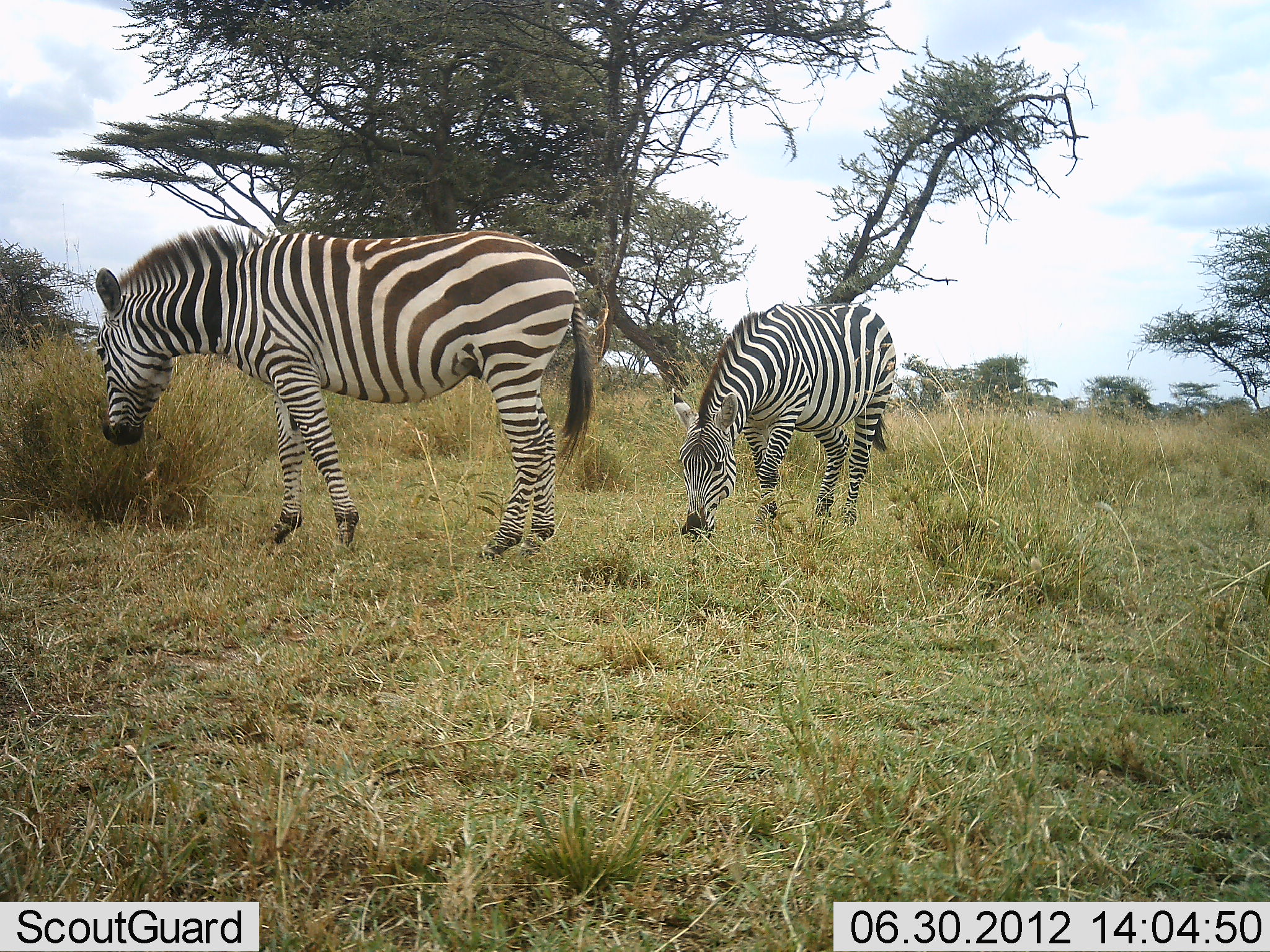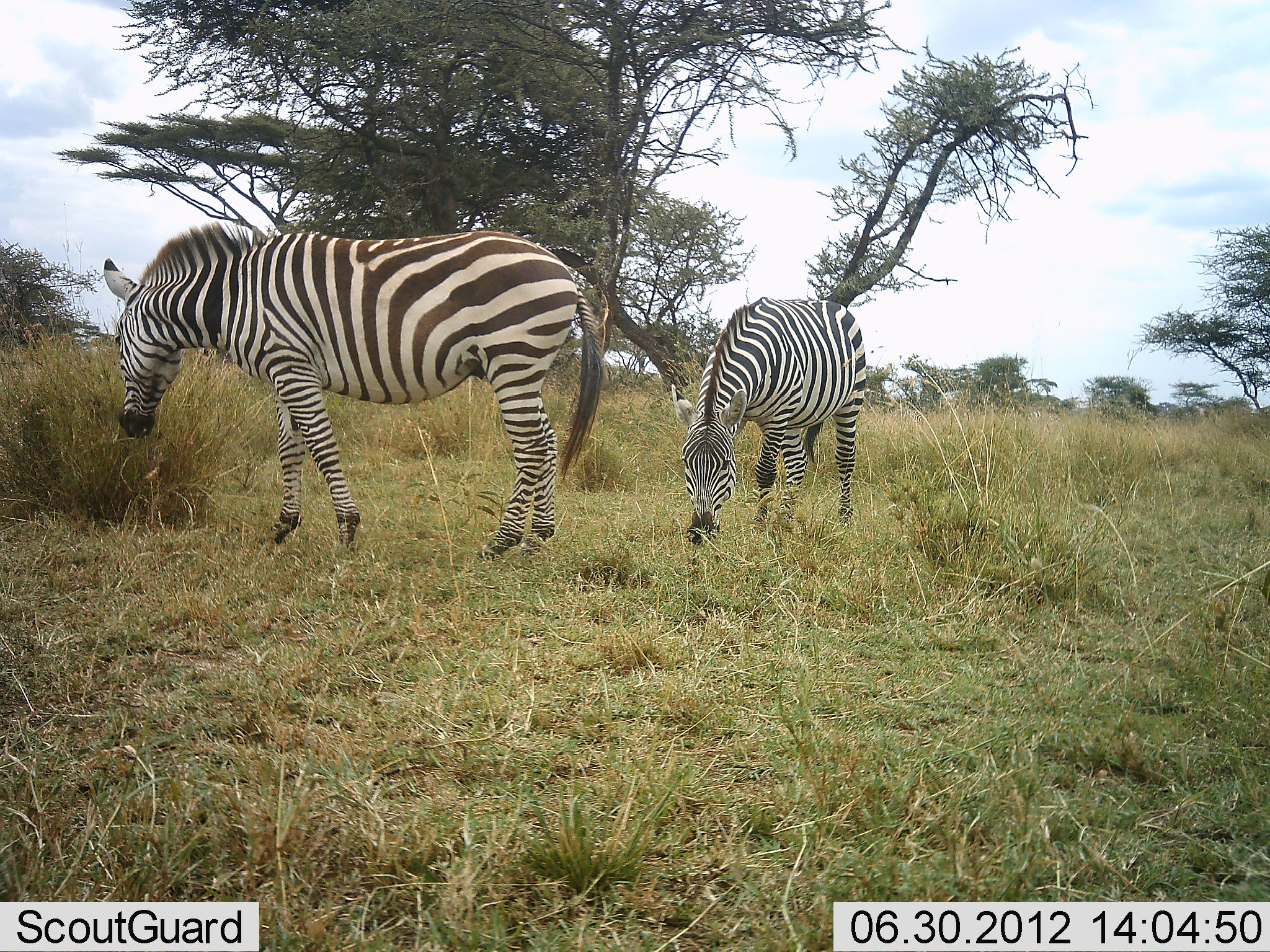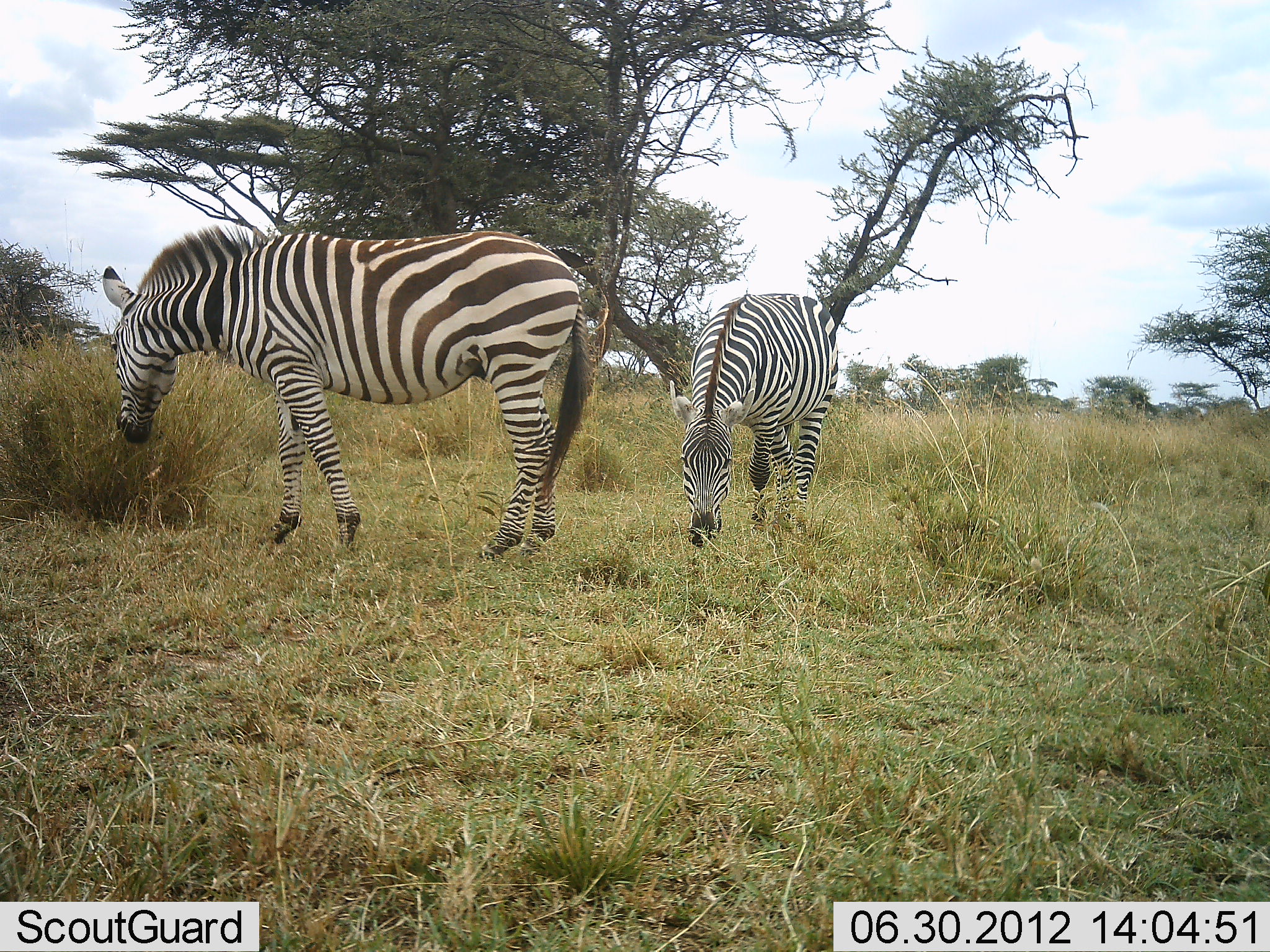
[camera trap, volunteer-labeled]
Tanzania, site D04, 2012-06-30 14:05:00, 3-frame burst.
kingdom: Animalia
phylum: Chordata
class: Mammalia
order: Perissodactyla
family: Equidae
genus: Equus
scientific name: Equus quagga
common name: plains zebra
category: zebra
Zebra (plains zebra) (Equus quagga), count 2. Behavior (volunteer vote fractions): standing 30%, resting 0%, moving 0%, interacting 0%. Young present (vote fraction): 20%. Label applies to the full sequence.